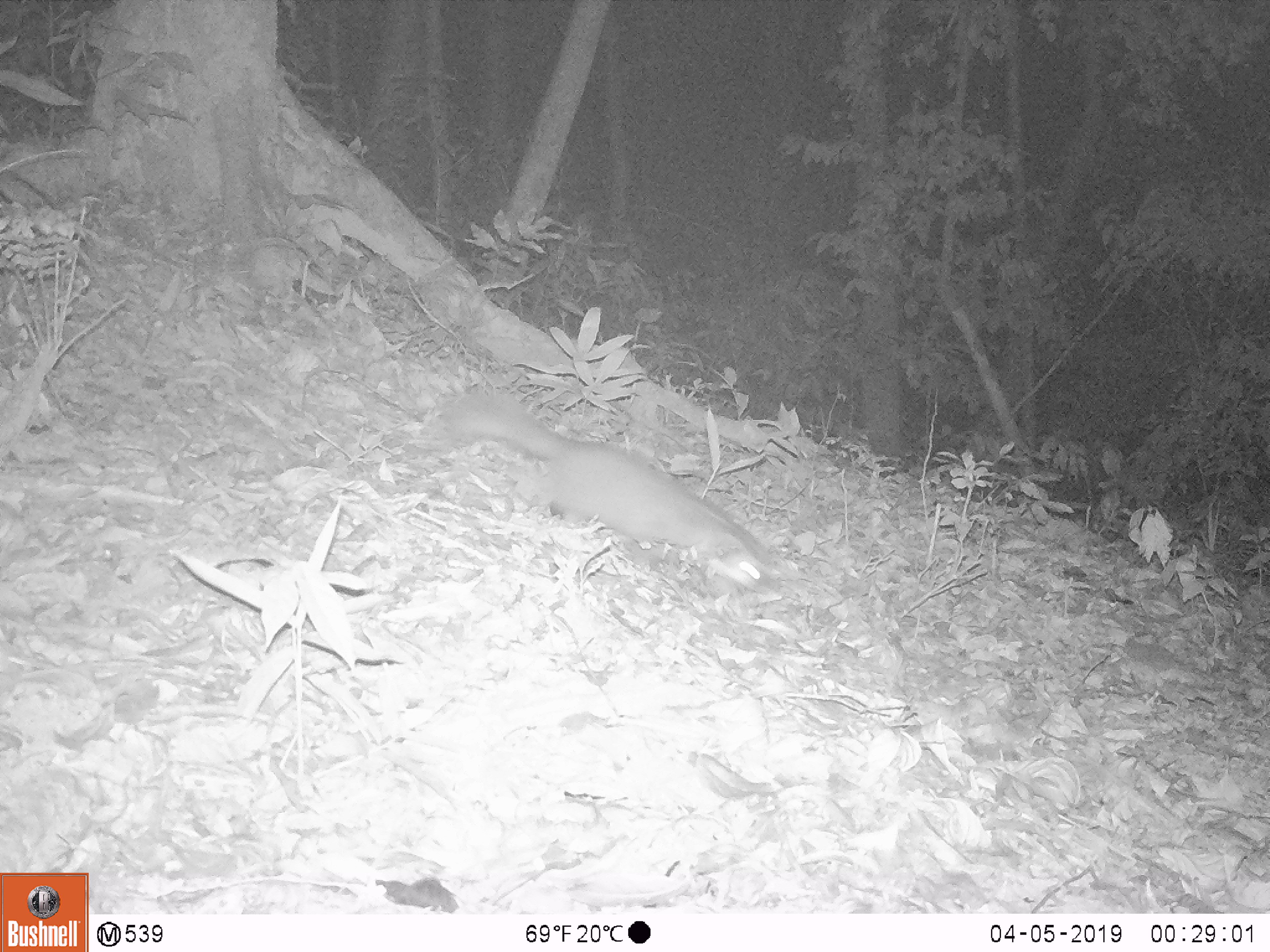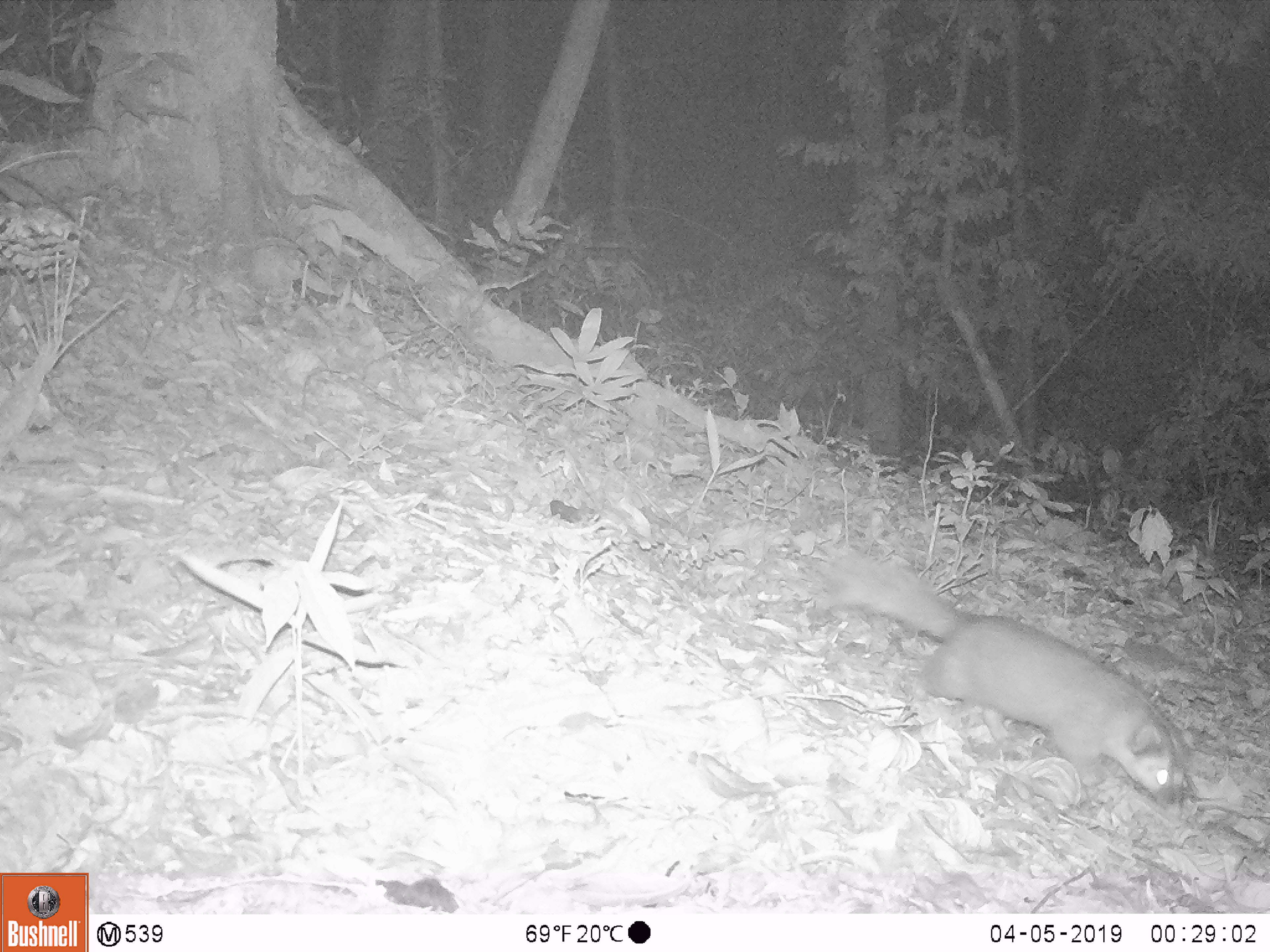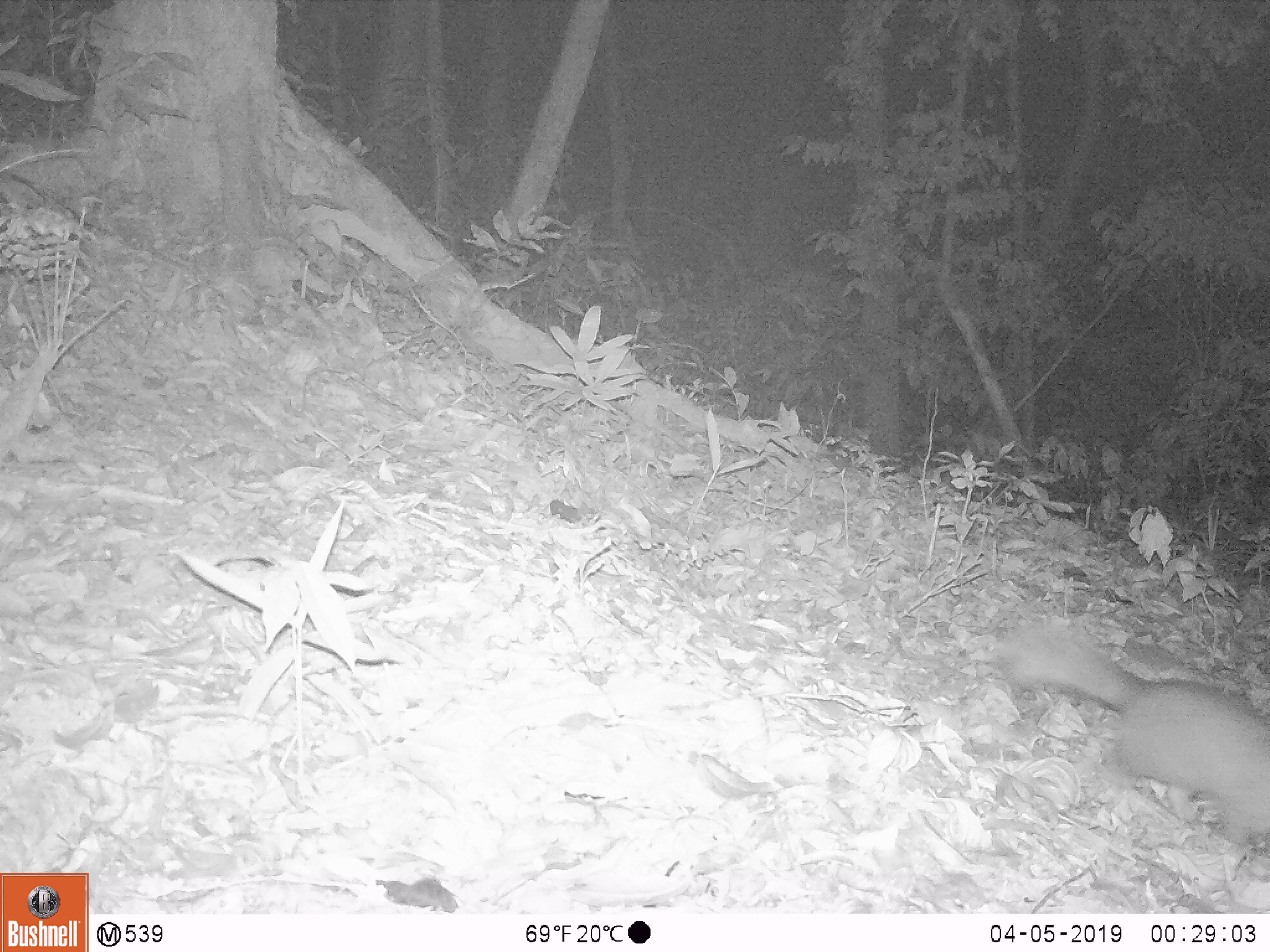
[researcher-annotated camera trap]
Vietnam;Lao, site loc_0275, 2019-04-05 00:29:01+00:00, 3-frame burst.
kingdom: Animalia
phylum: Chordata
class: Mammalia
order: Carnivora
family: Mustelidae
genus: Melogale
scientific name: Melogale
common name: ferret badger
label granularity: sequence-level